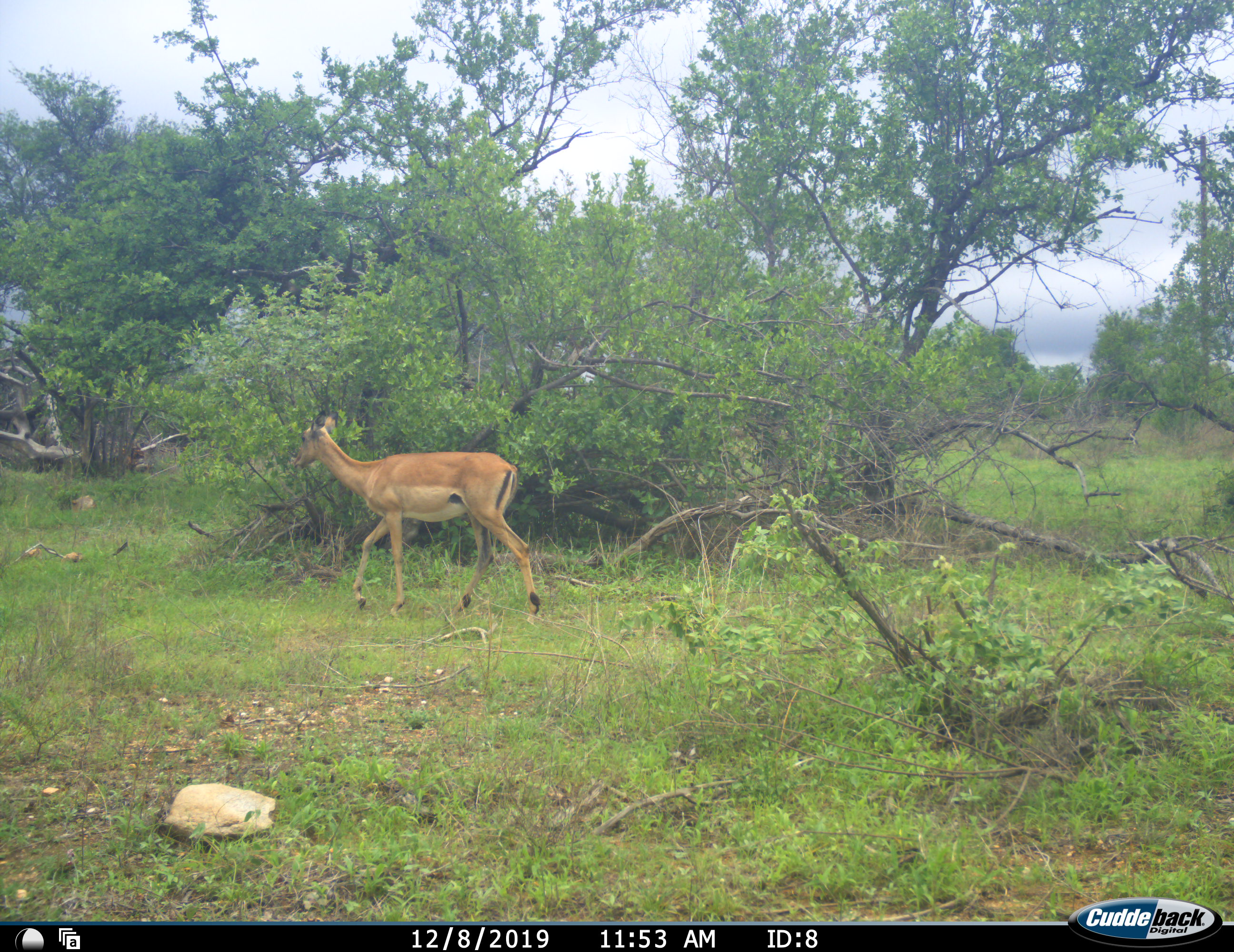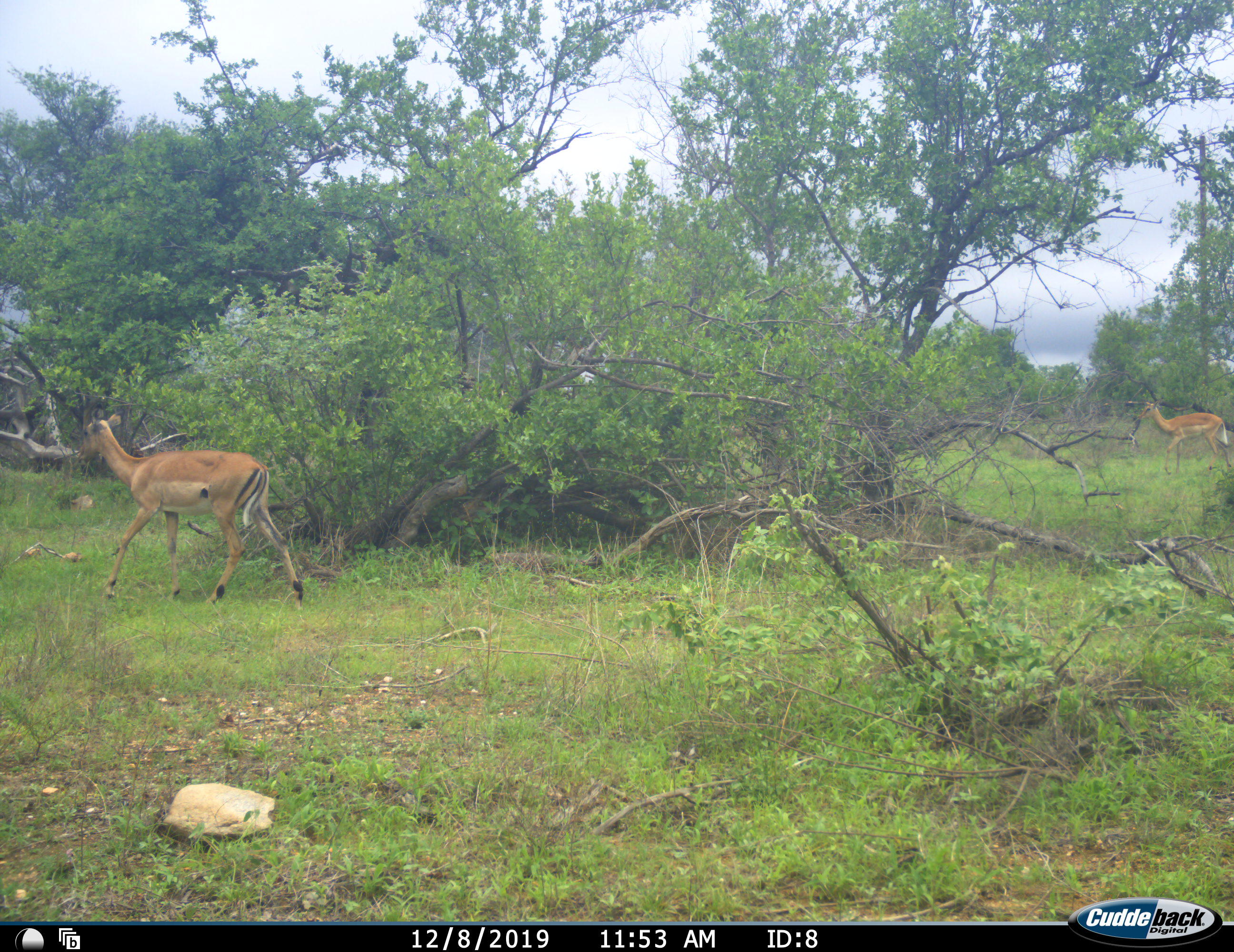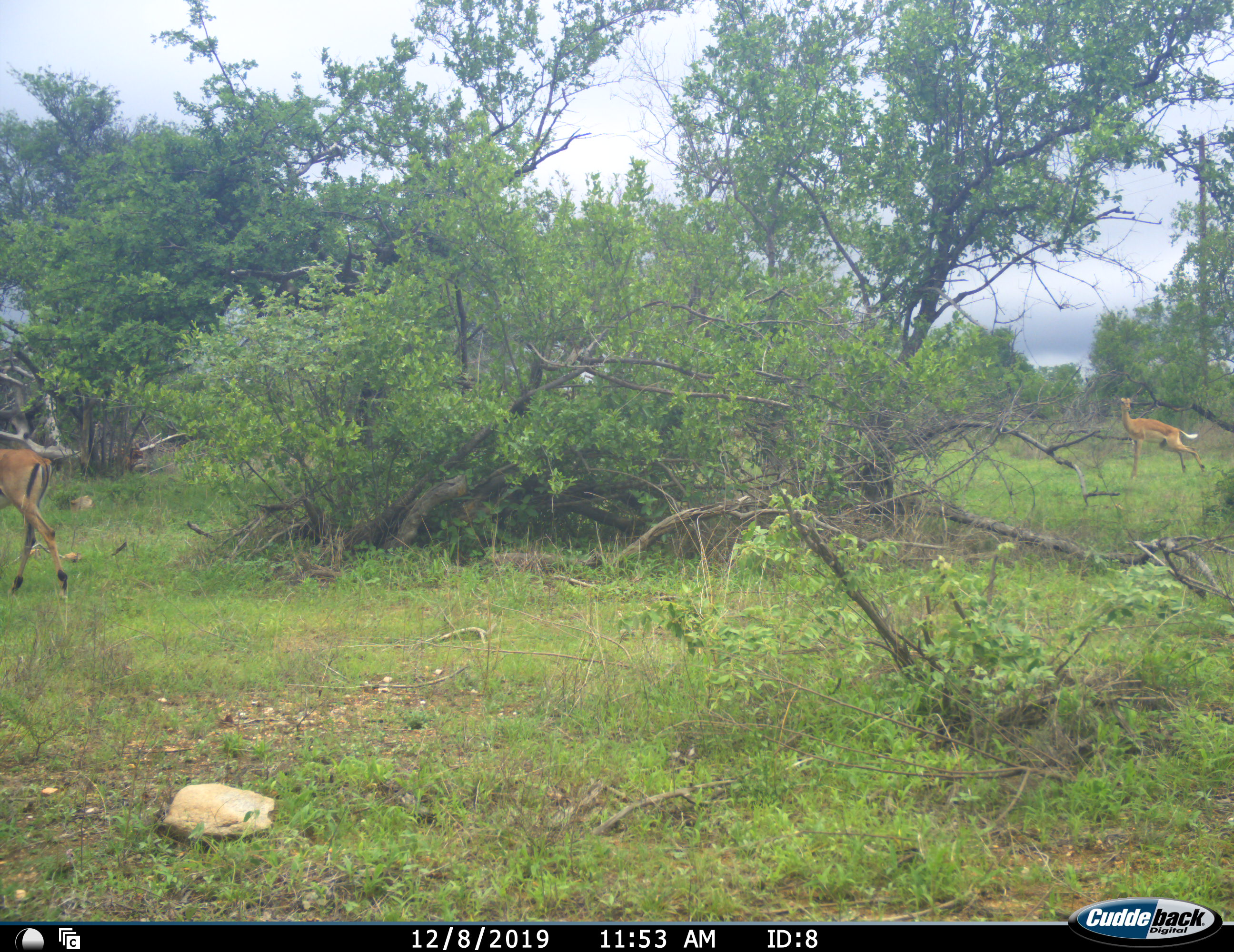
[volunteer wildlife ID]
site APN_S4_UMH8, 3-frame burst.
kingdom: Animalia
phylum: Chordata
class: Mammalia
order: Artiodactyla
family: Bovidae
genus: Aepyceros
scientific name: Aepyceros melampus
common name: impala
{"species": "impala (Aepyceros melampus)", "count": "2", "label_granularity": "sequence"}